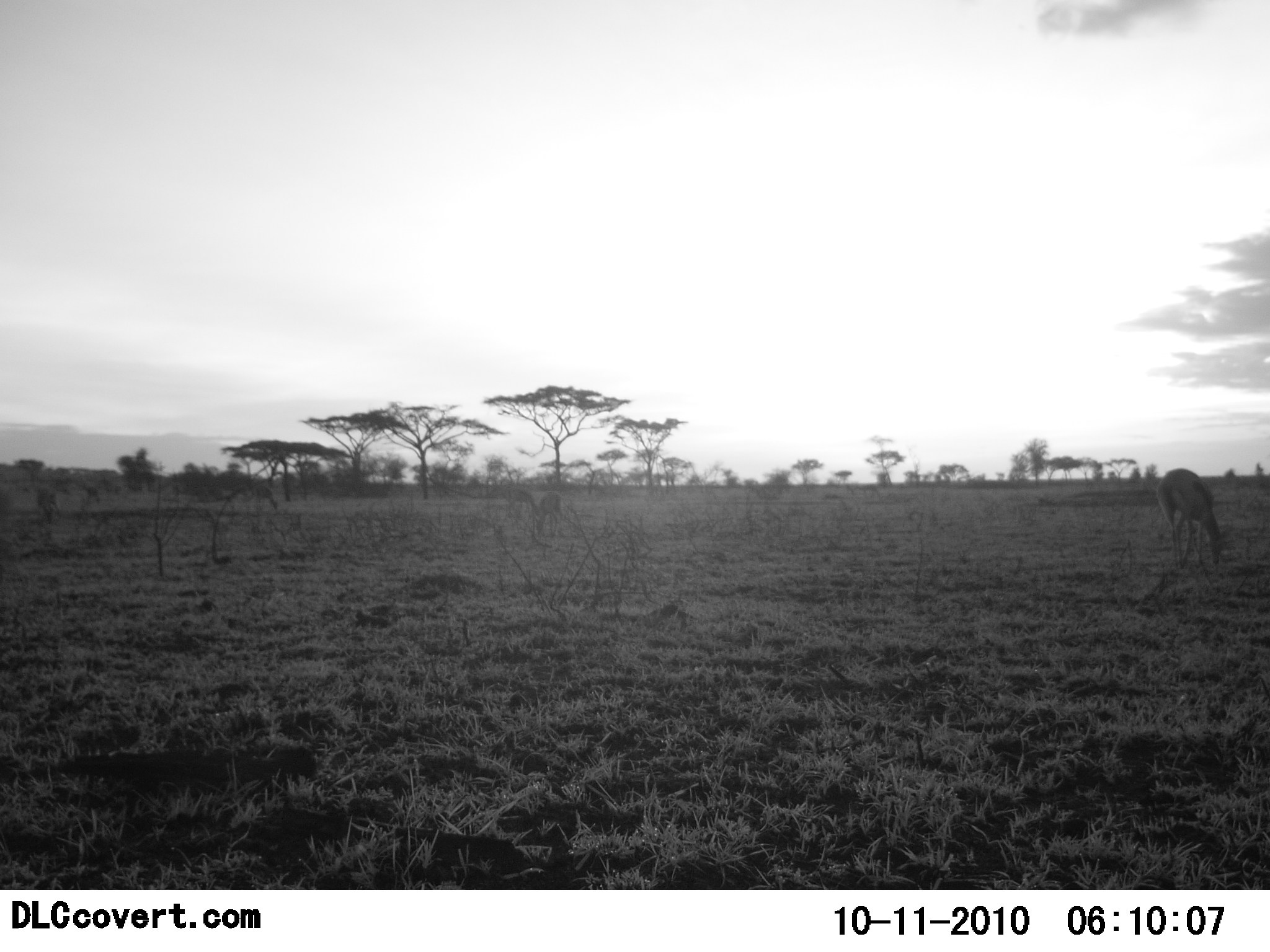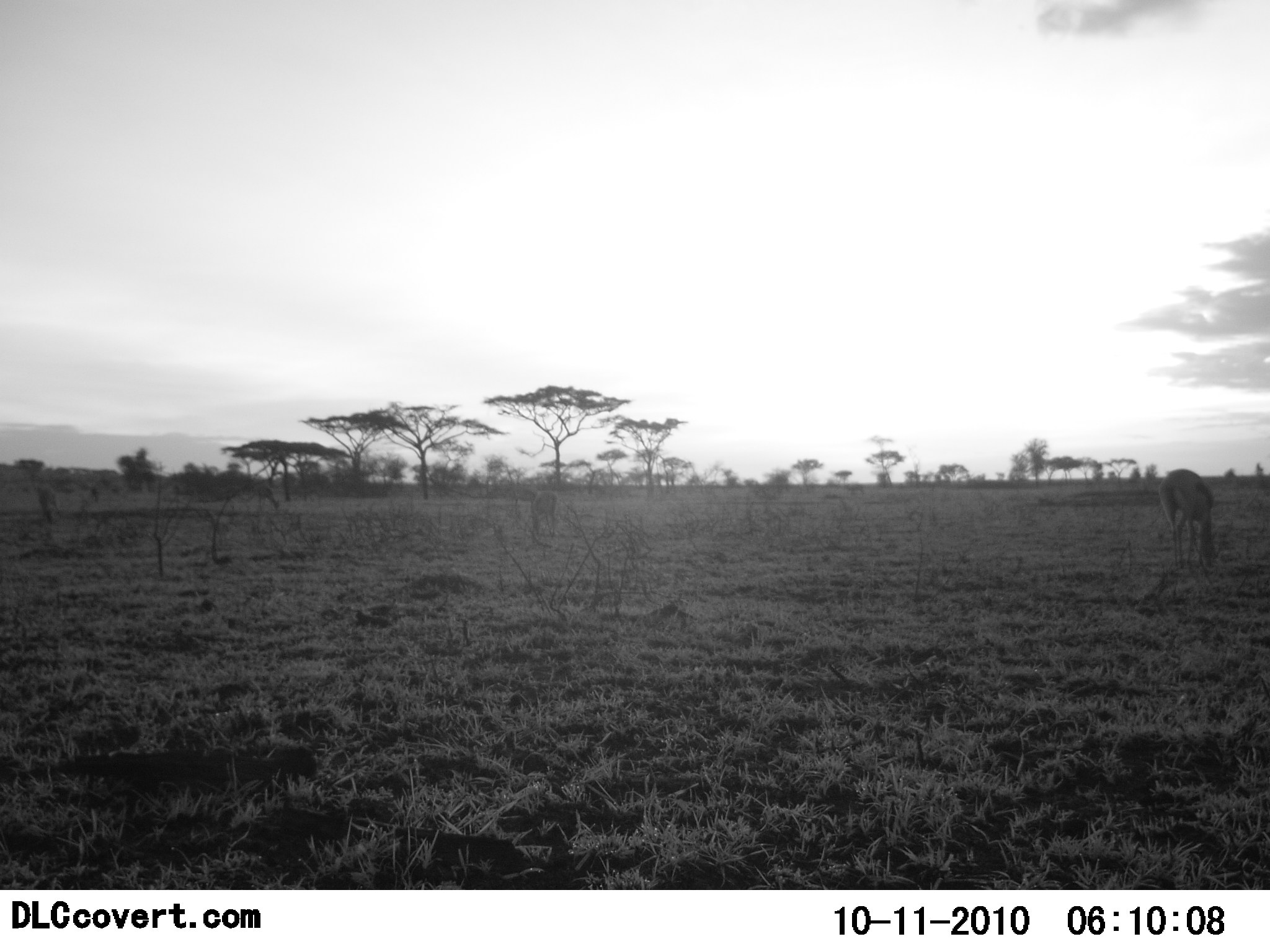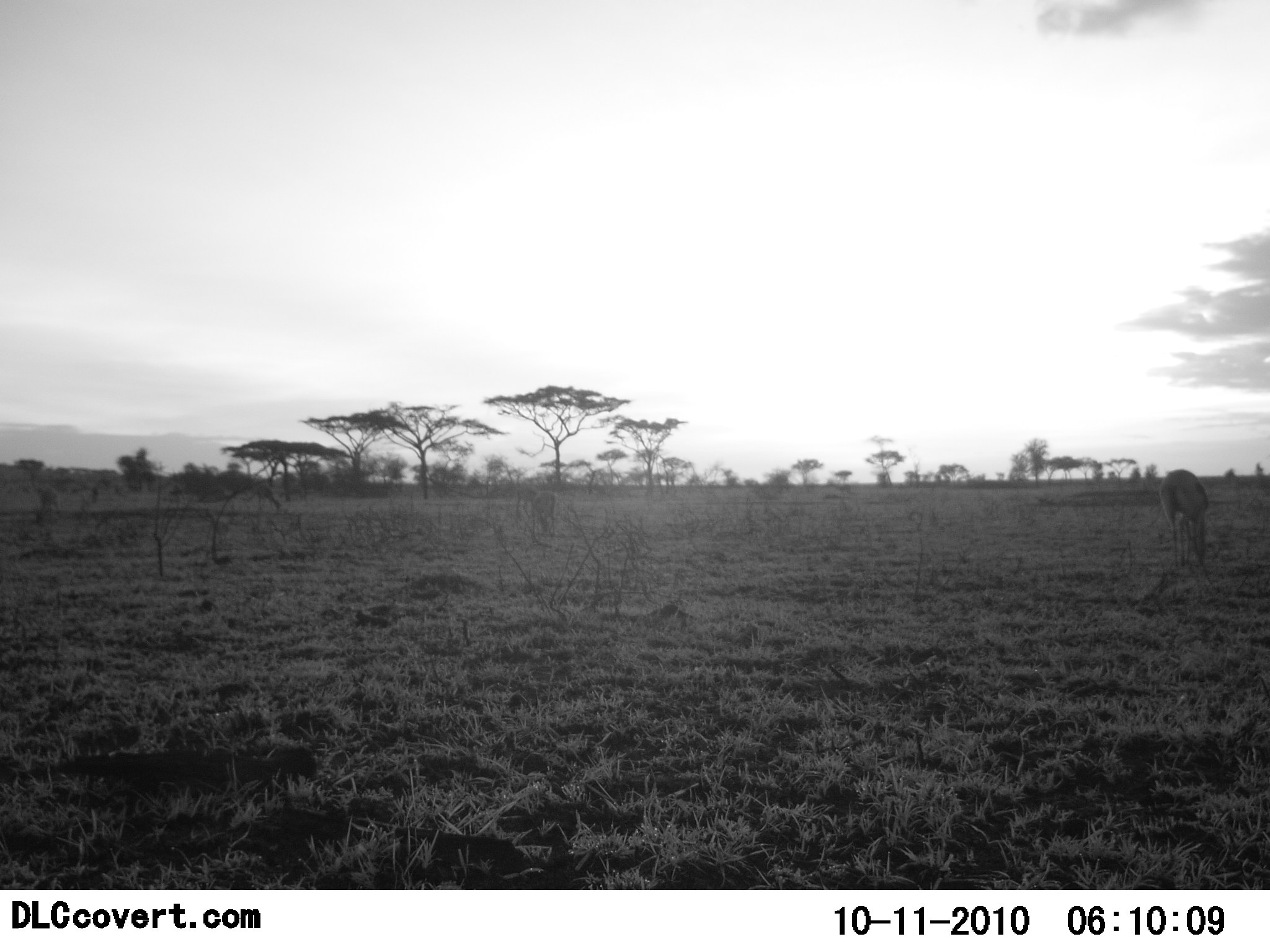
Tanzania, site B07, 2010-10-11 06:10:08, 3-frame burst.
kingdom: Animalia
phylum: Chordata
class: Mammalia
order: Artiodactyla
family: Bovidae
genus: Nanger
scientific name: Nanger granti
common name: grant's gazelle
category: gazellegrants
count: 1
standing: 14%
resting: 0%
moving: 14%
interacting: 0%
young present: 0%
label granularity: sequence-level